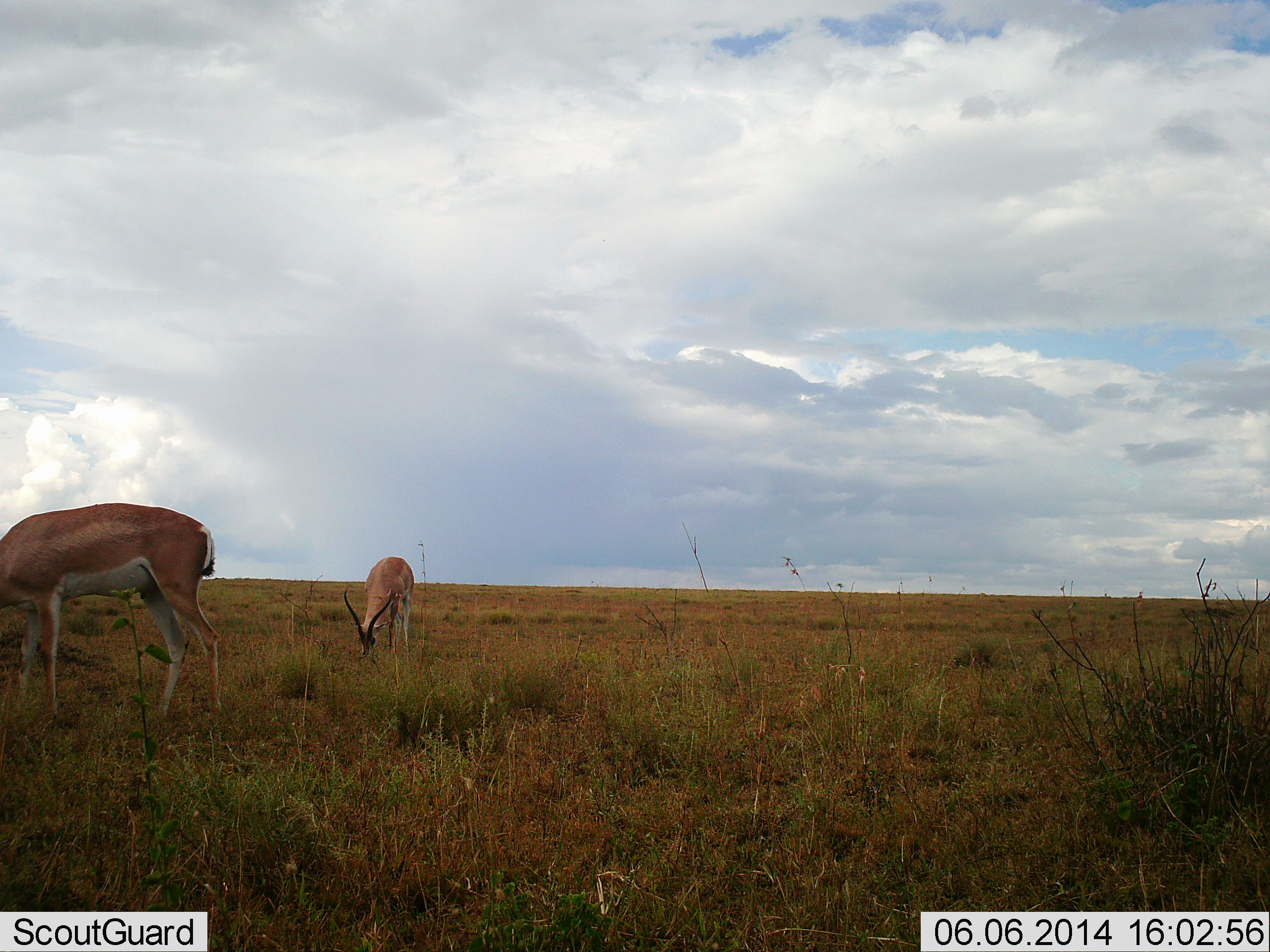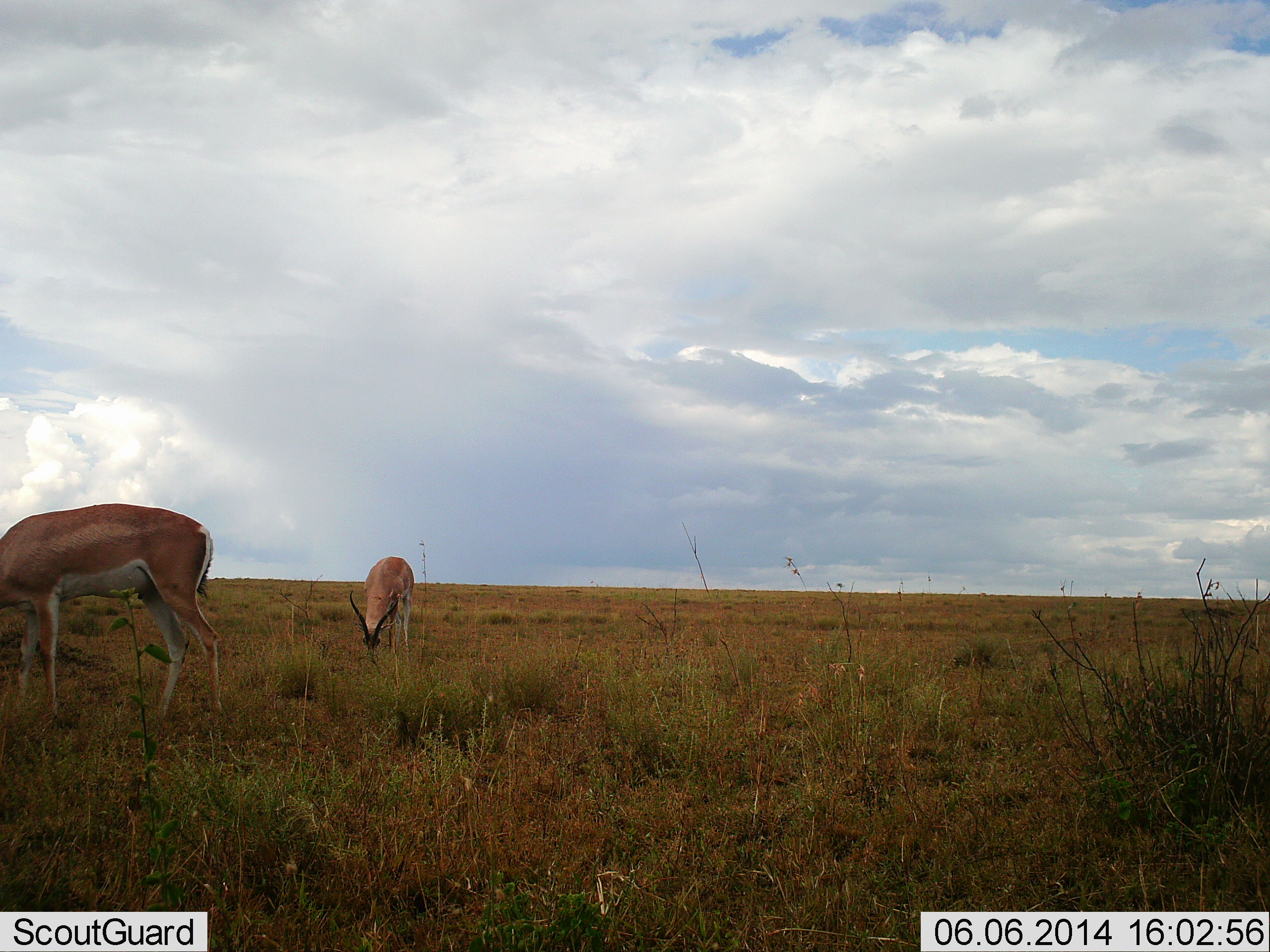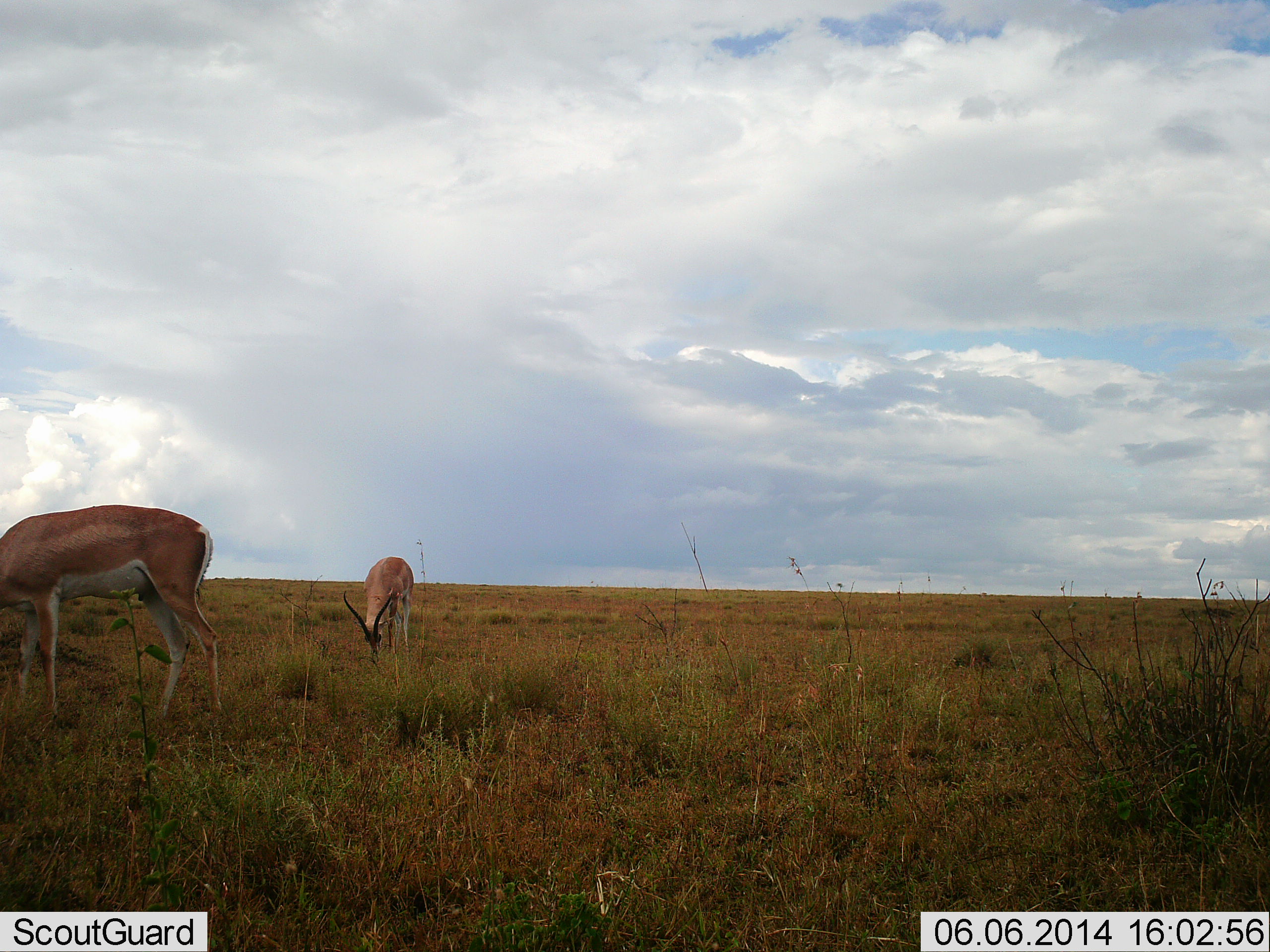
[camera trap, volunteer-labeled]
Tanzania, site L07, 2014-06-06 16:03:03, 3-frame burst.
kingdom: Animalia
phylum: Chordata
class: Mammalia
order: Artiodactyla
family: Bovidae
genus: Aepyceros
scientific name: Aepyceros melampus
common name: impala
Impala (Aepyceros melampus), count 2. Behavior (volunteer vote fractions): standing 10%, resting 0%, moving 0%, interacting 0%. Young present (vote fraction): 0%. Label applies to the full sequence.